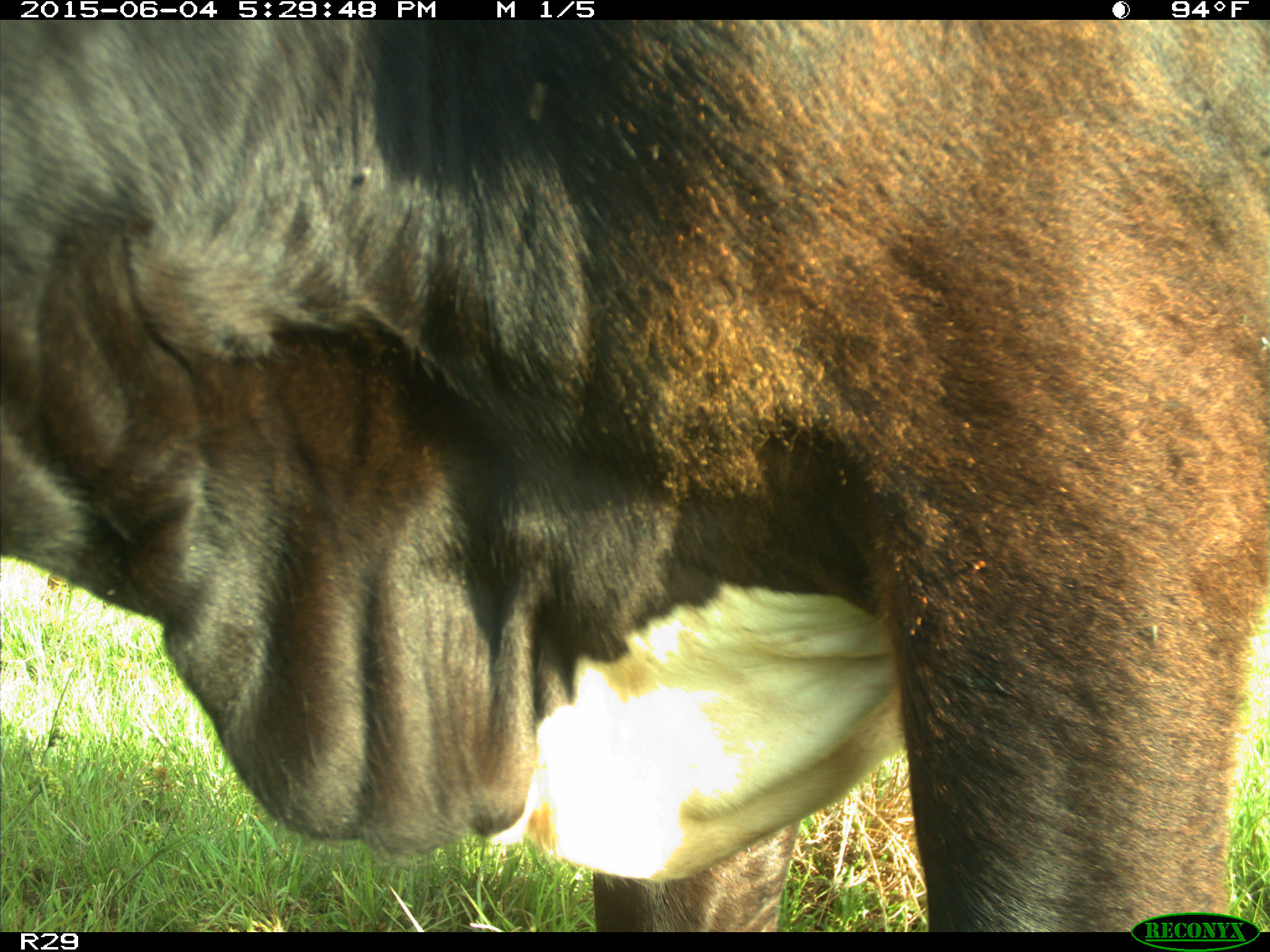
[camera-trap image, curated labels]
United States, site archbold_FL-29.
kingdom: Animalia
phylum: Chordata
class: Mammalia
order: Artiodactyla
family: Bovidae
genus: Bos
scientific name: Bos taurus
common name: domestic cow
Bos taurus (domestic cow).